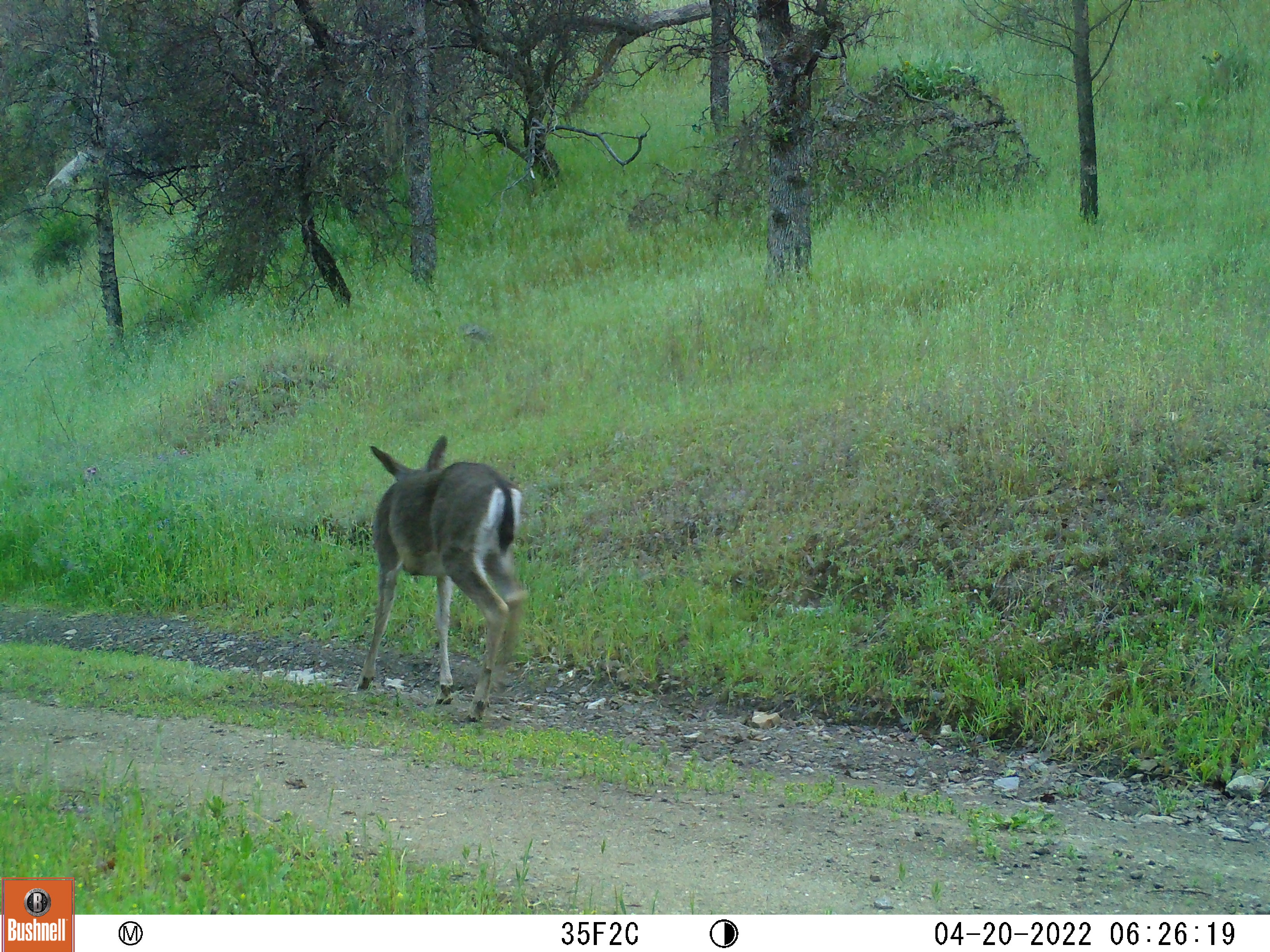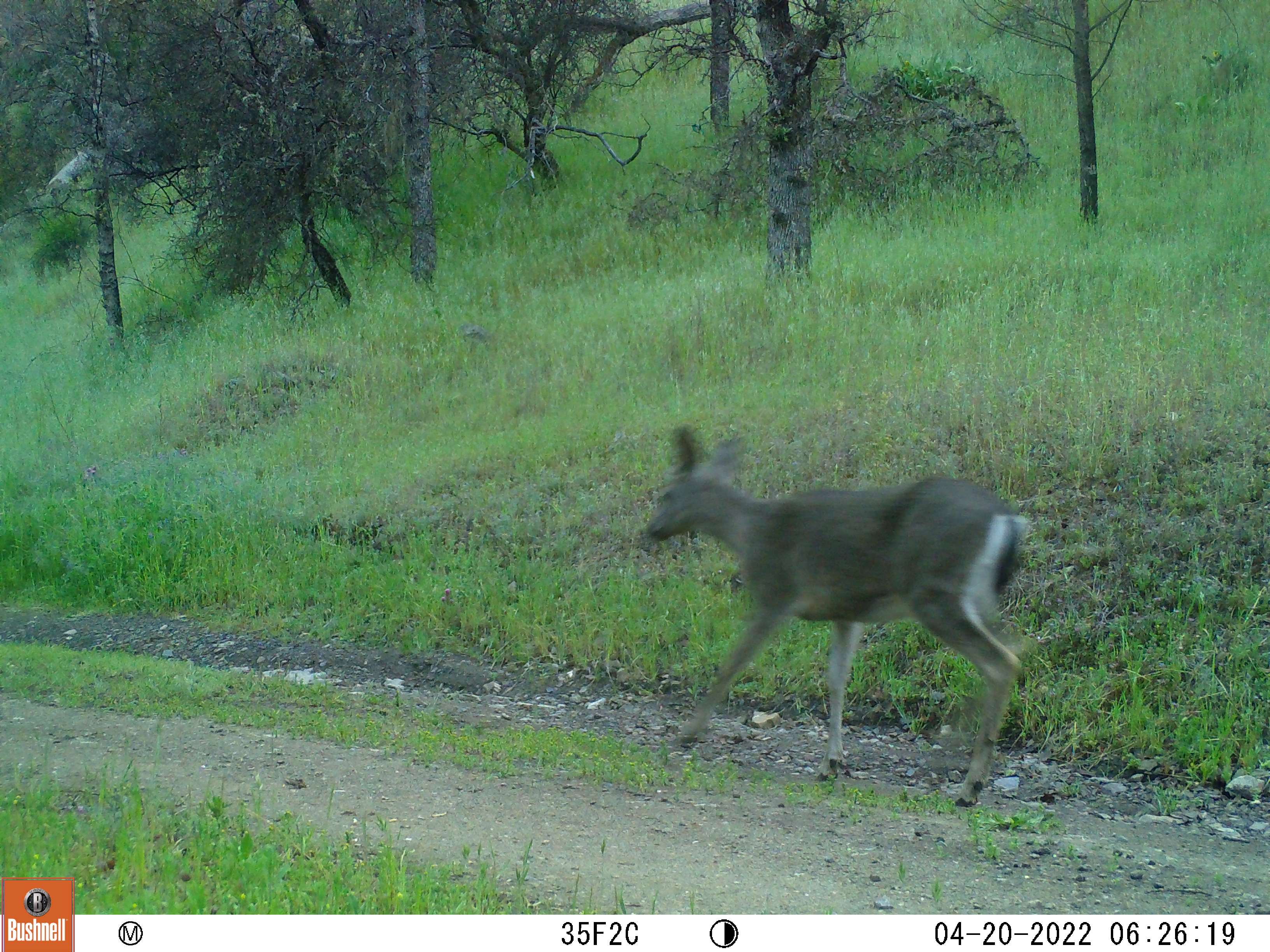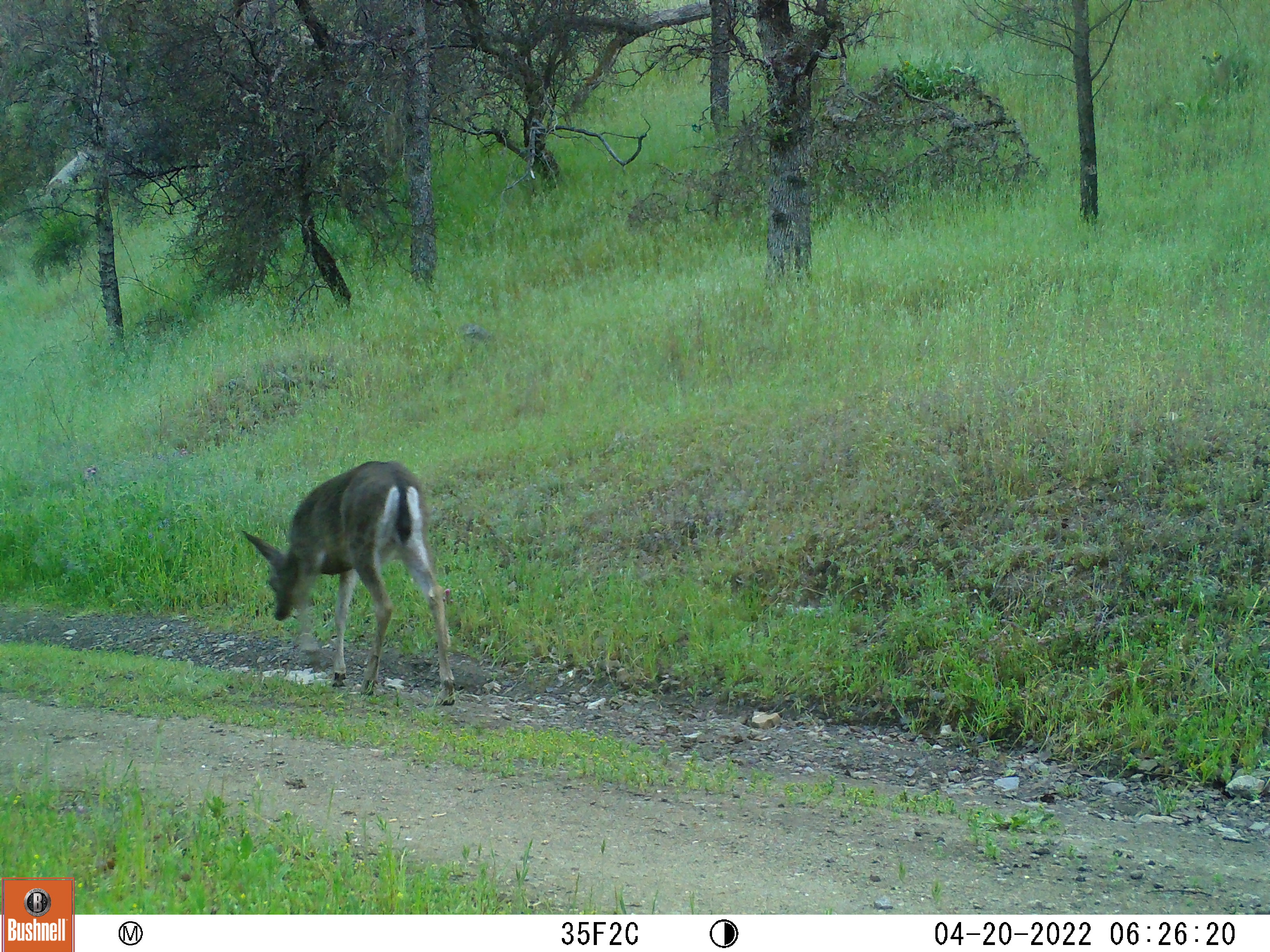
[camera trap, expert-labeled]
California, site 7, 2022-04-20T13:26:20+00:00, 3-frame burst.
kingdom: Animalia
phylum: Chordata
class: Mammalia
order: Artiodactyla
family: Cervidae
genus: Odocoileus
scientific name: Odocoileus hemionus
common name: mule deer